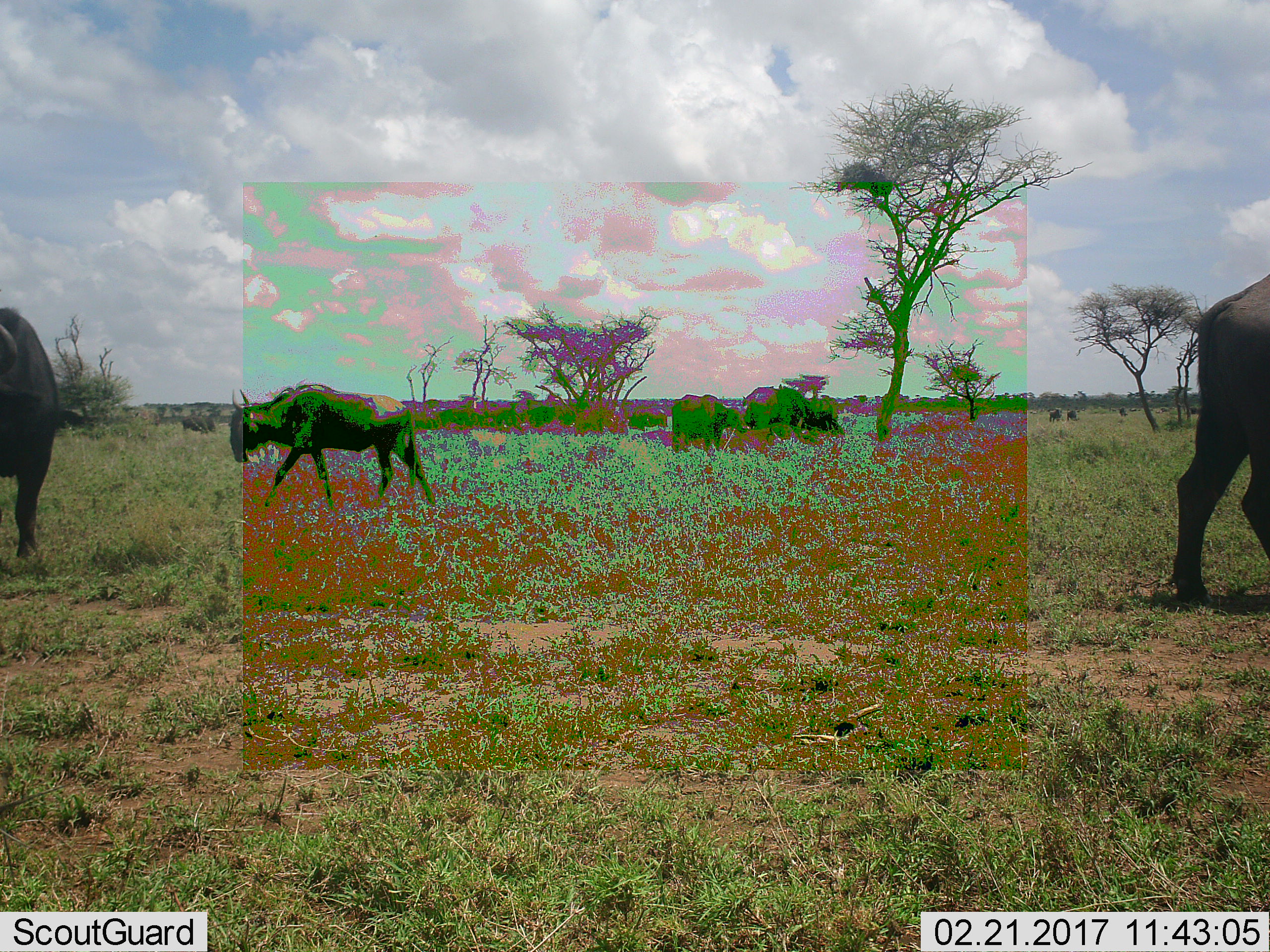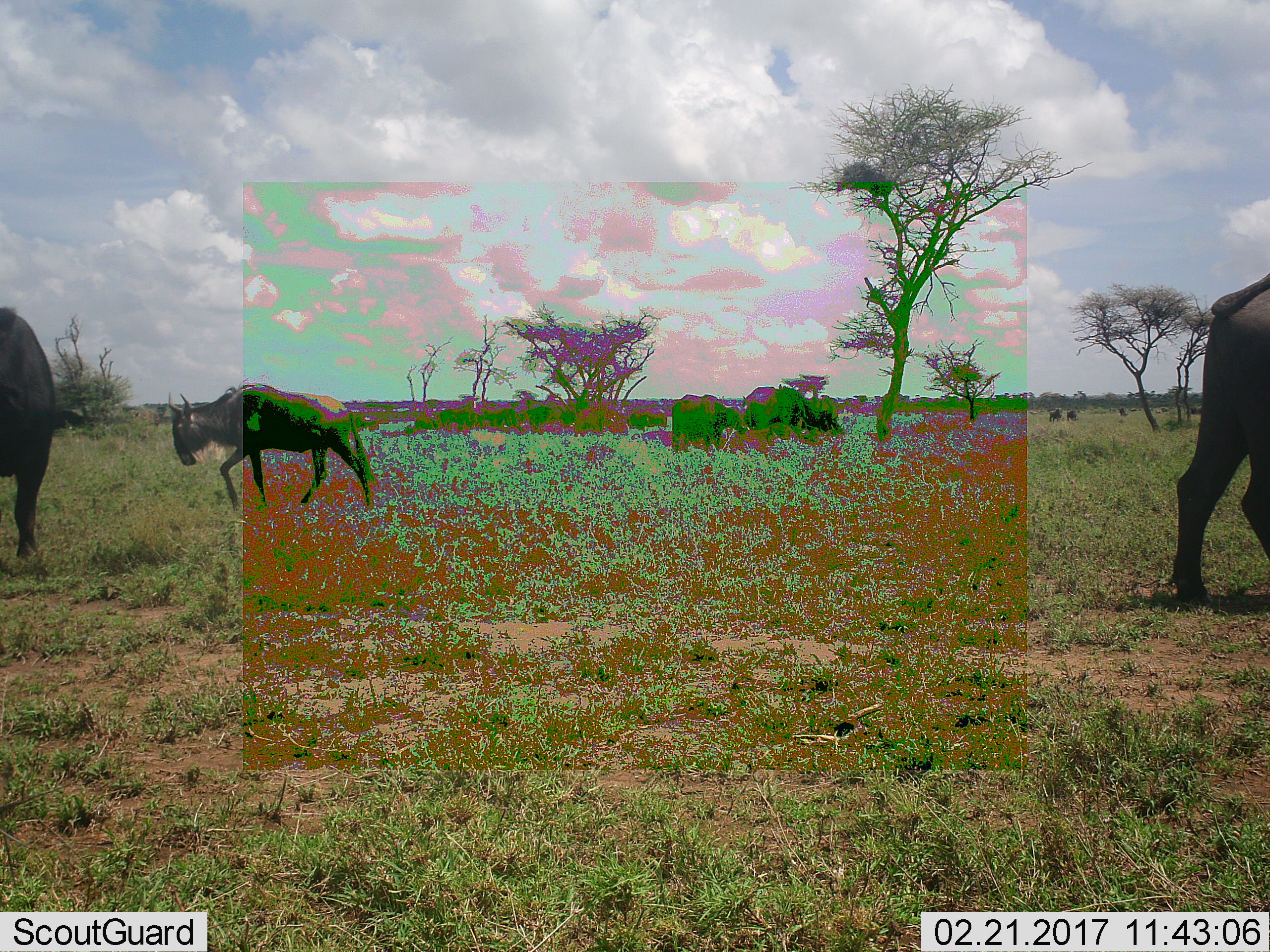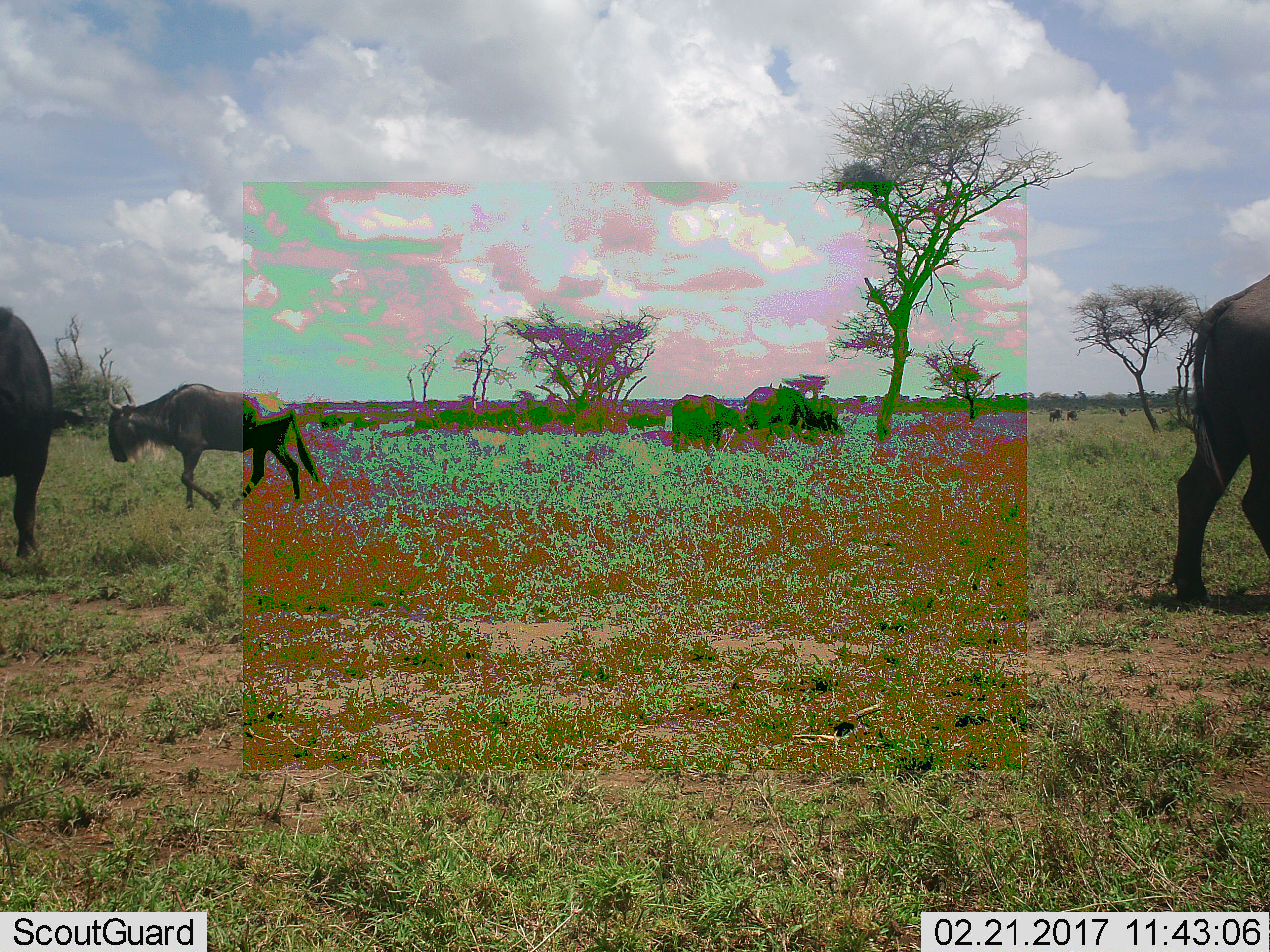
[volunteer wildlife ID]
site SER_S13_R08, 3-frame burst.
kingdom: Animalia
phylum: Chordata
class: Mammalia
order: Artiodactyla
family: Bovidae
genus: Connochaetes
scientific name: Connochaetes taurinus taurinus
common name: blue wildebeest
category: wildebeestblue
Wildebeestblue (blue wildebeest) (Connochaetes taurinus taurinus), count 5. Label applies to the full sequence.